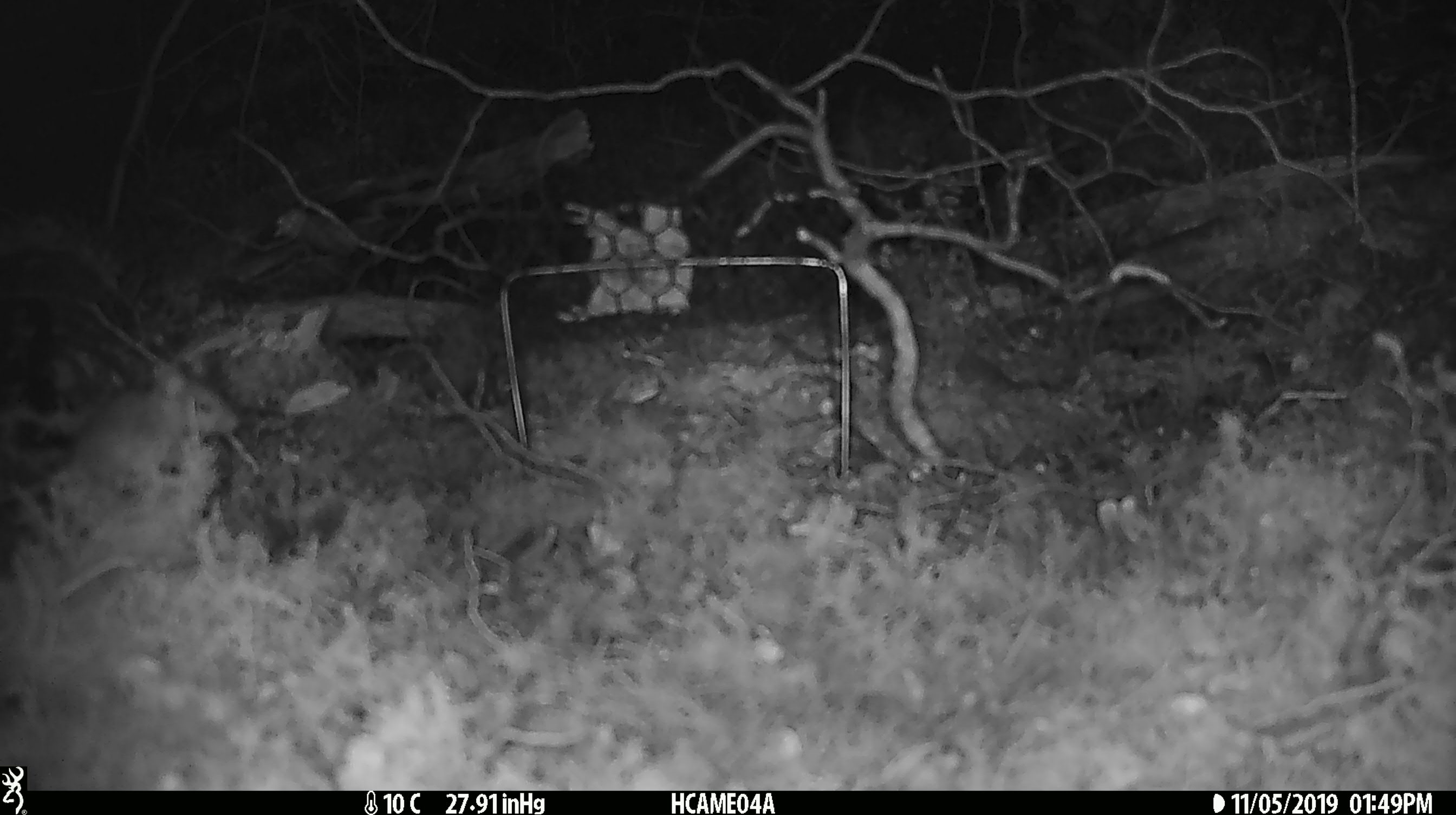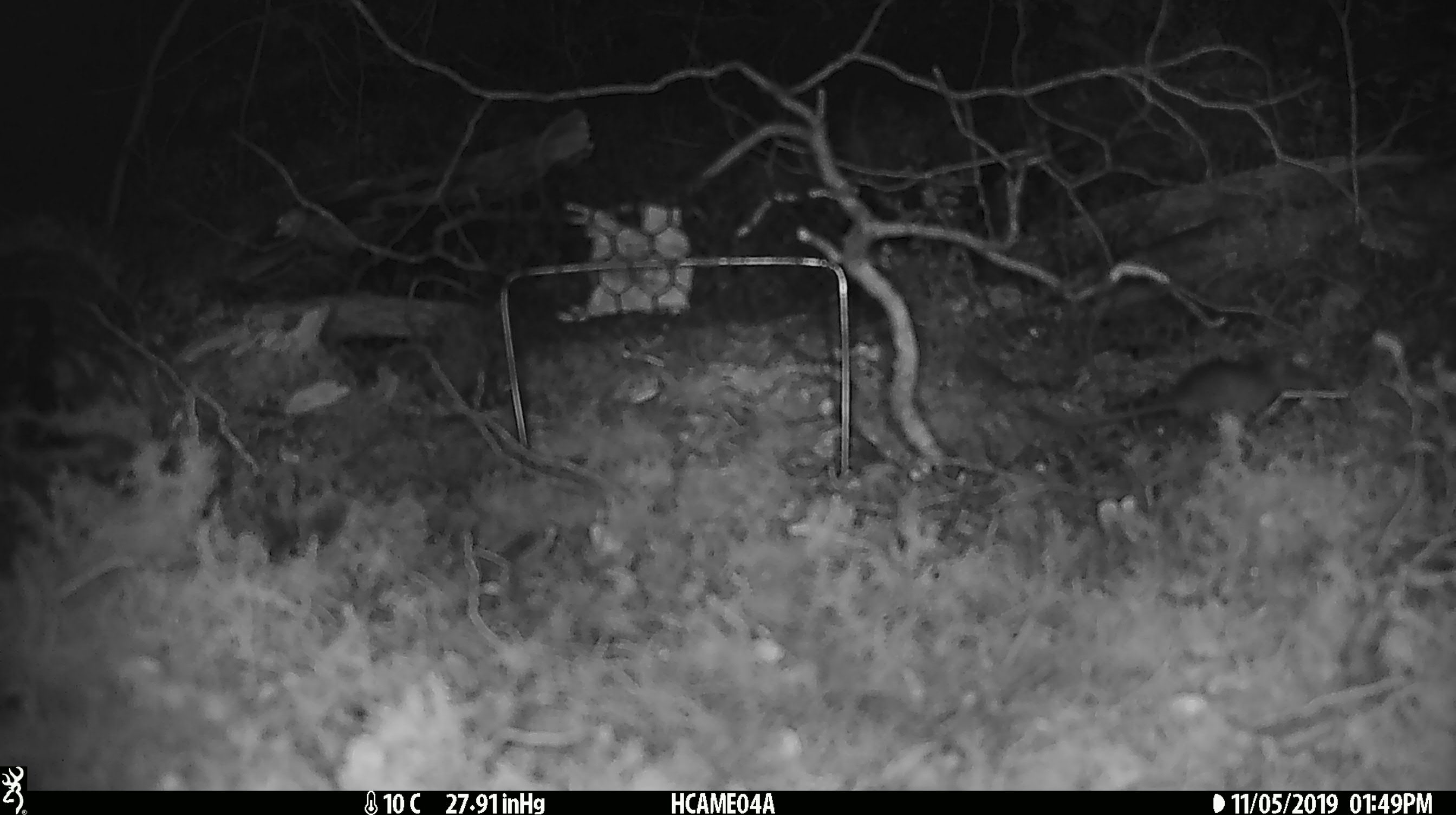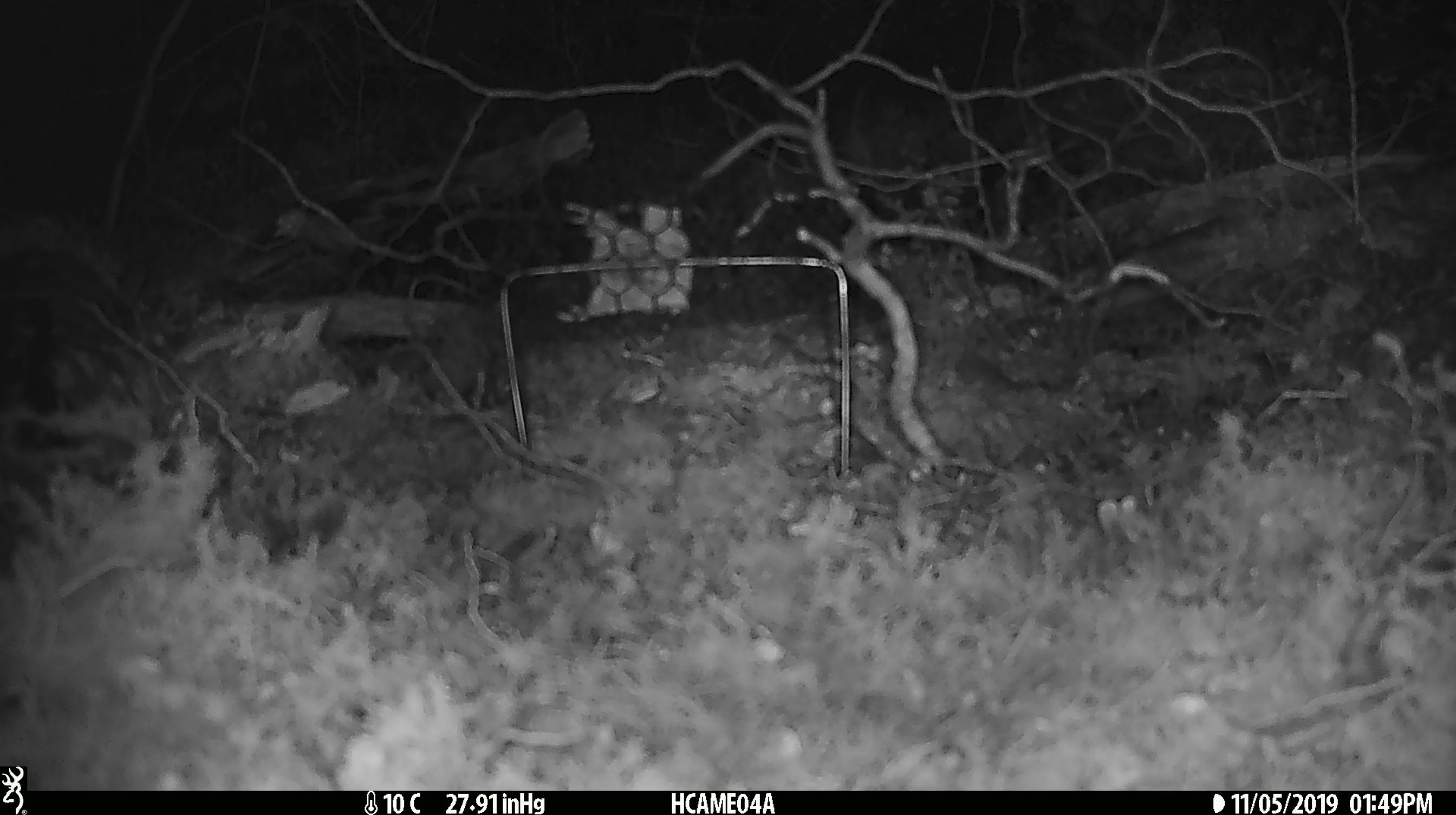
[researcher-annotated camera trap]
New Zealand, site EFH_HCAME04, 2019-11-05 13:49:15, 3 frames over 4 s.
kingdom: Animalia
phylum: Chordata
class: Mammalia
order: Rodentia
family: Muridae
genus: Mus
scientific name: Mus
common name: mouse